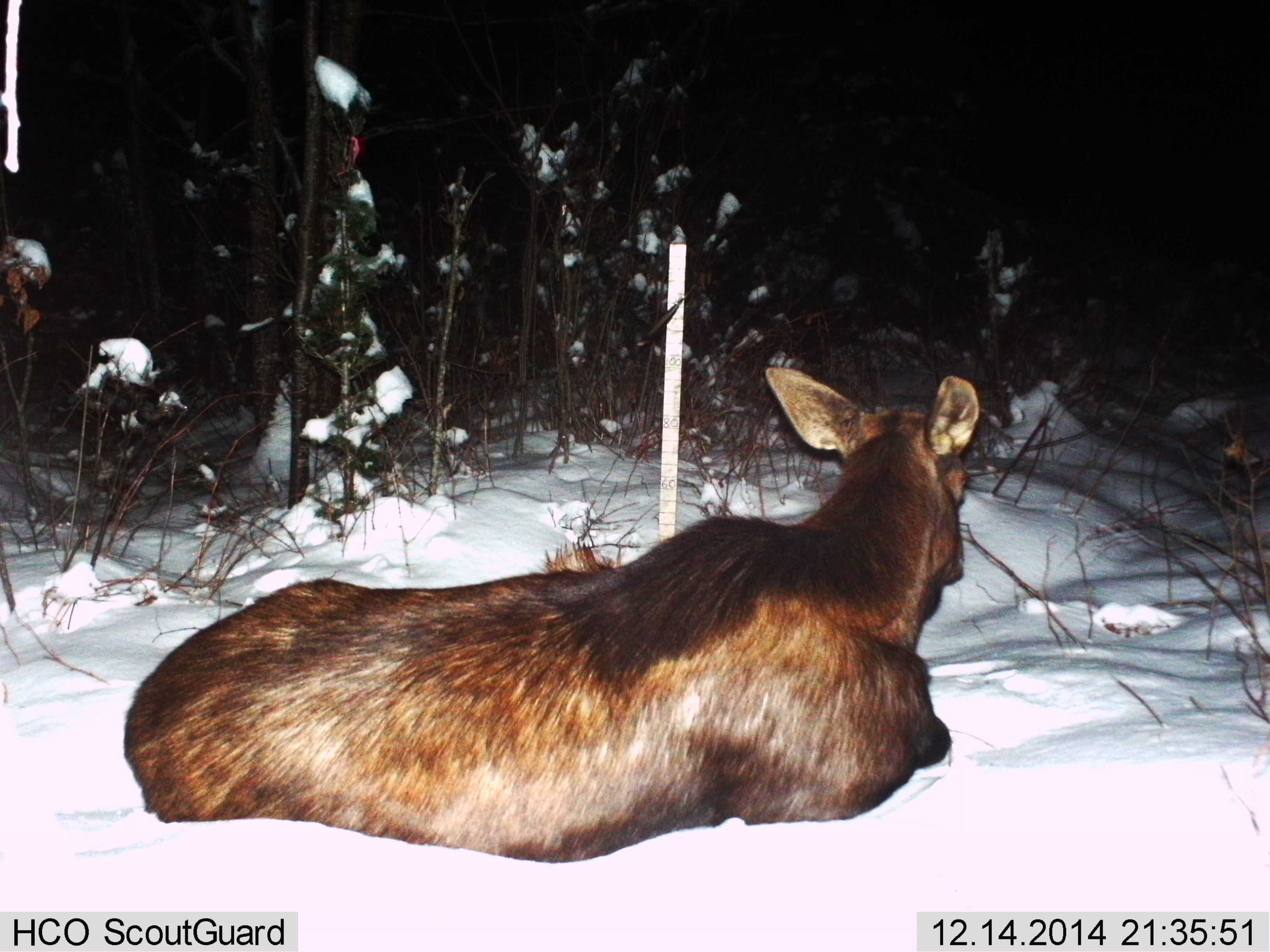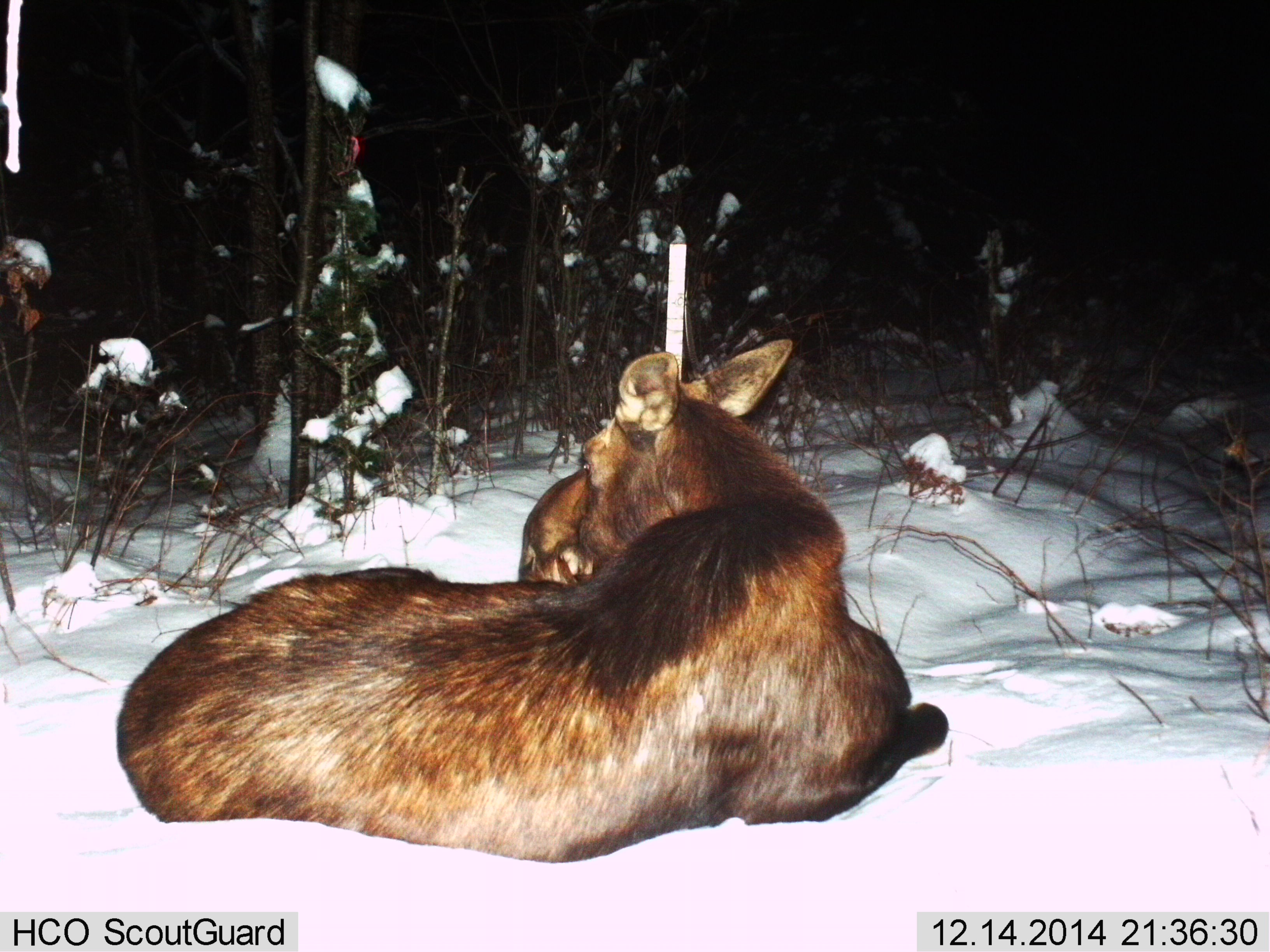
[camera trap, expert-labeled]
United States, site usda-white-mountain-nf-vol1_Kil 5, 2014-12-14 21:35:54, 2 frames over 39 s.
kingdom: Animalia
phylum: Chordata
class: Mammalia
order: Artiodactyla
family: Cervidae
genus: Alces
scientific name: Alces alces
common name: moose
Moose (Alces alces).